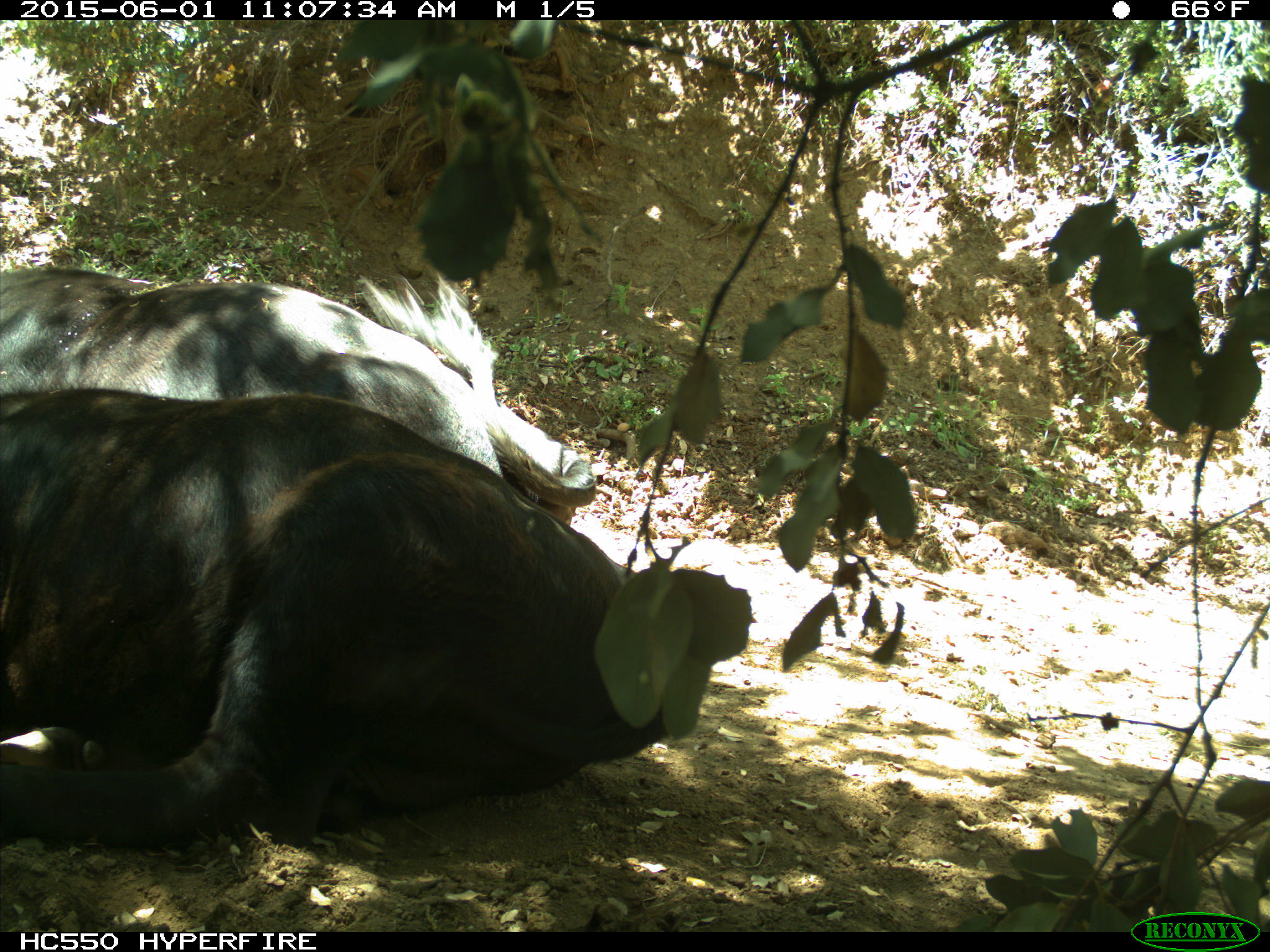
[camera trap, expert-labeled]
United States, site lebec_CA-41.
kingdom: Animalia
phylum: Chordata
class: Mammalia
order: Artiodactyla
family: Bovidae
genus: Bos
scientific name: Bos taurus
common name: domestic cow